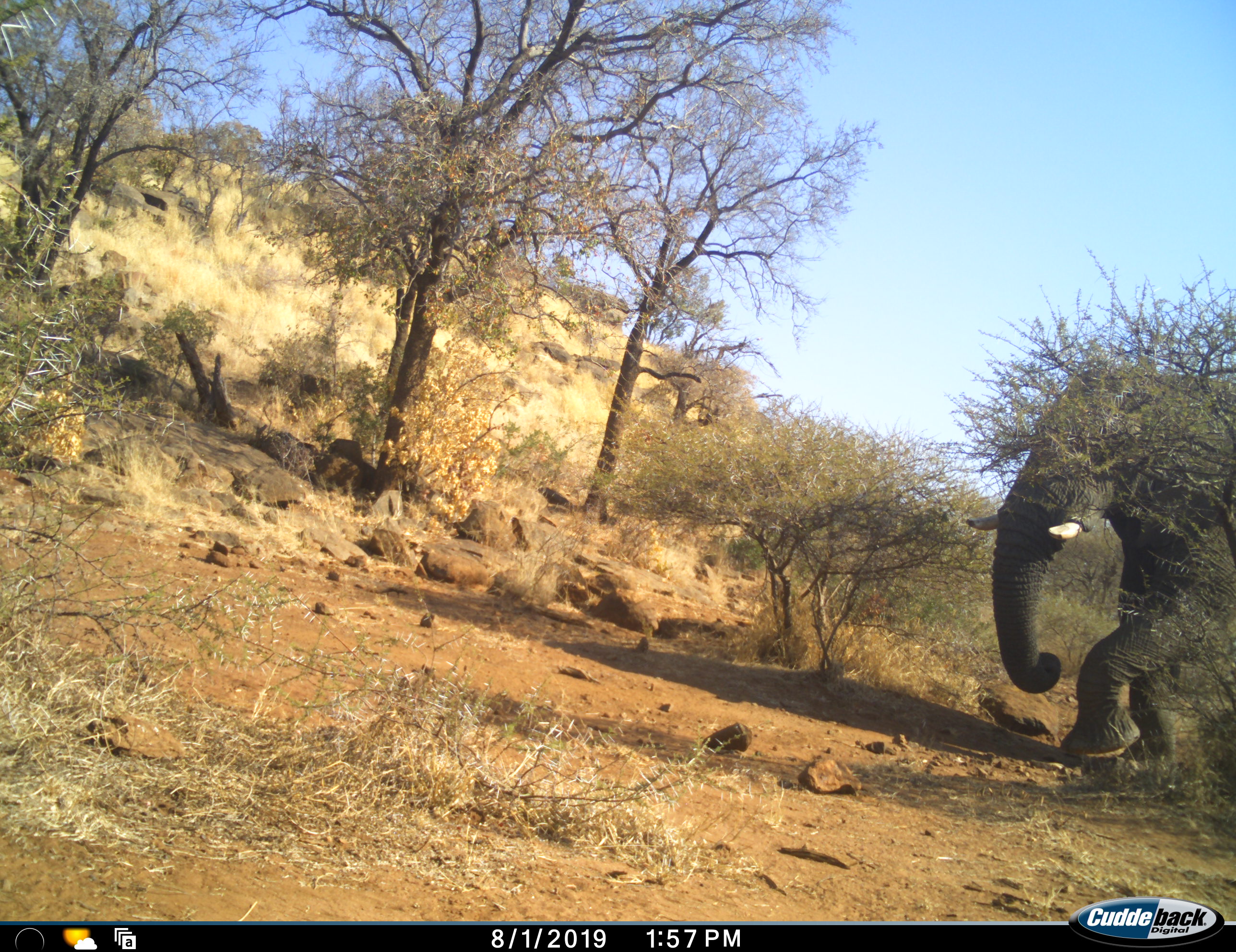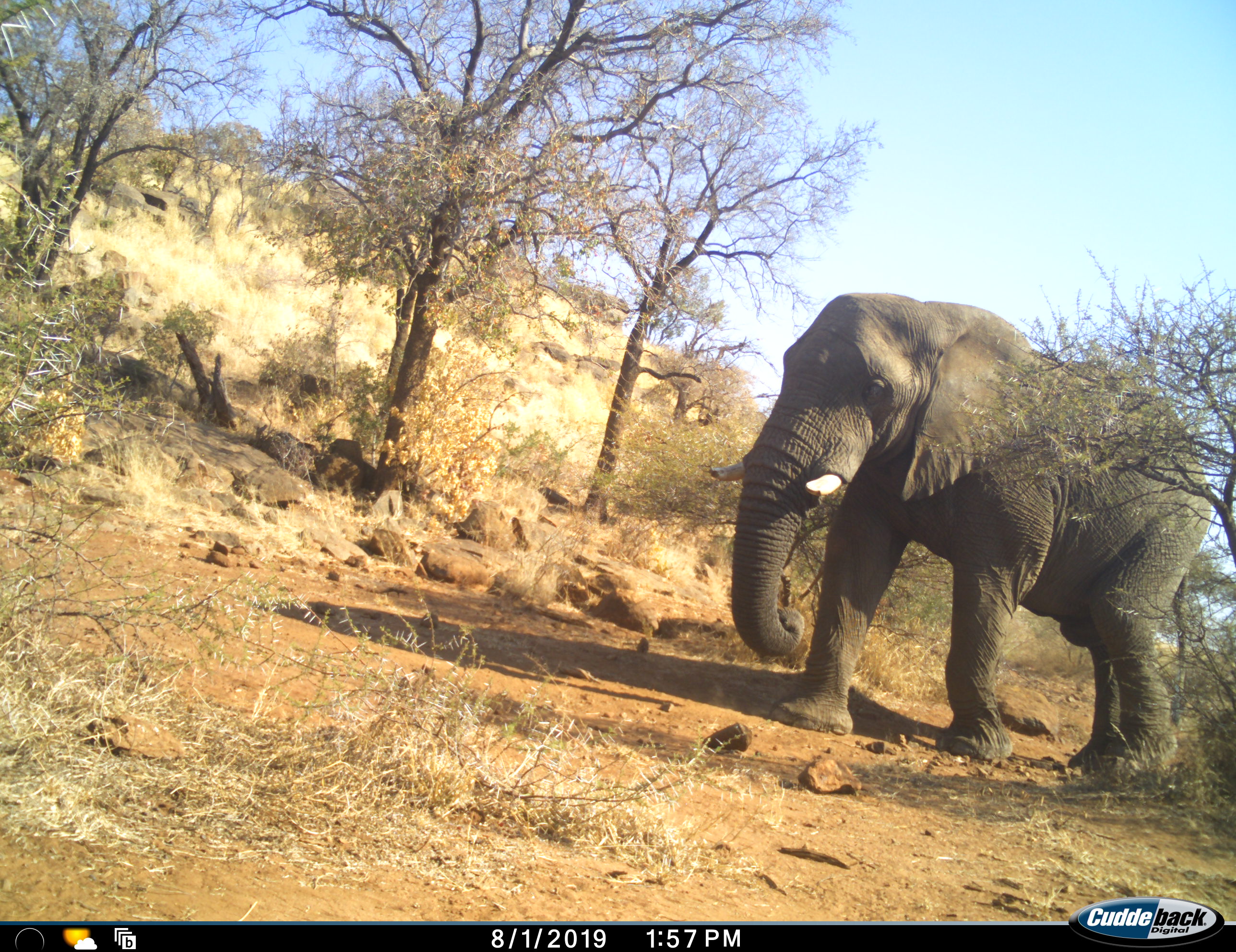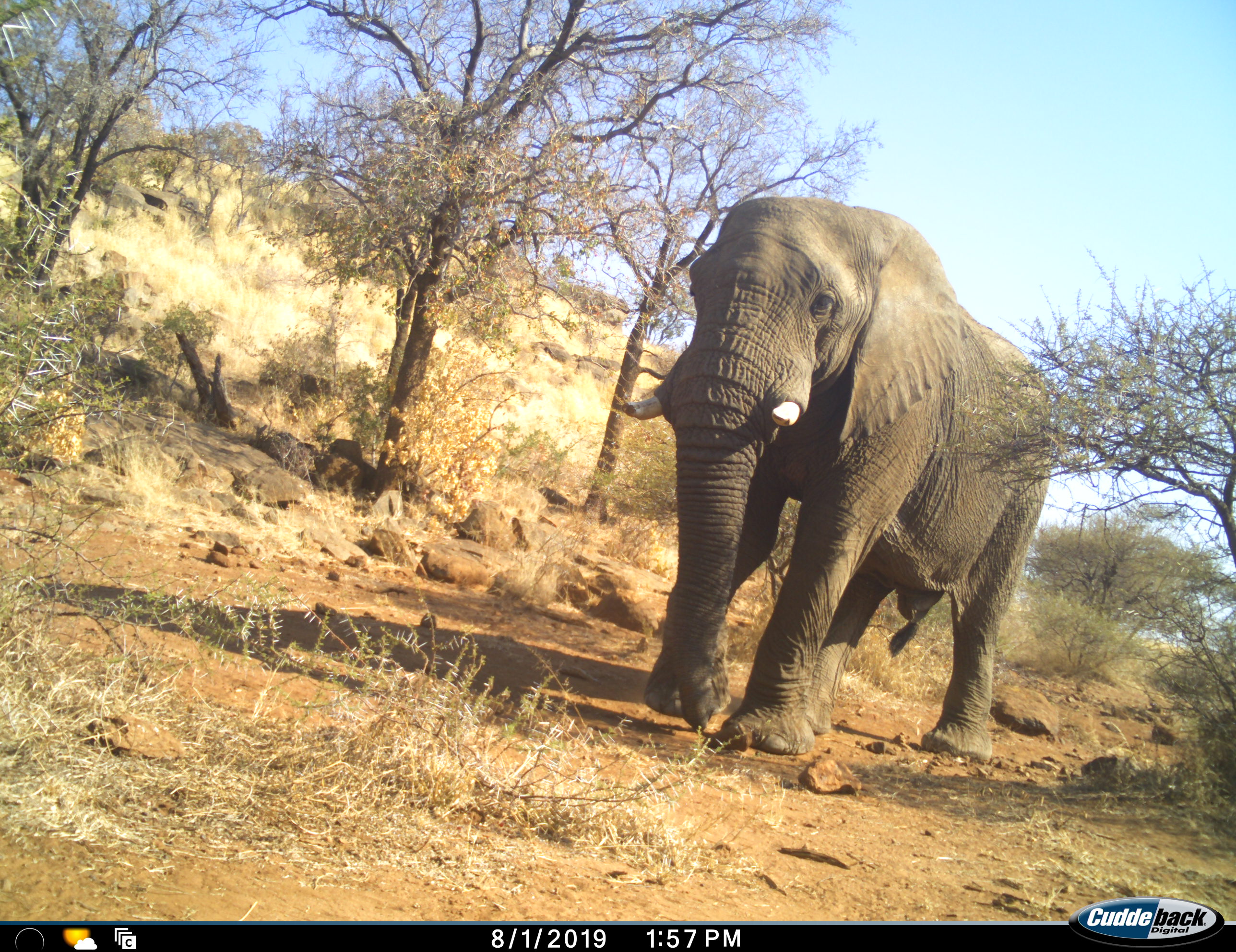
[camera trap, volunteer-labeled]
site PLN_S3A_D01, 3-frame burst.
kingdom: Animalia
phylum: Chordata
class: Mammalia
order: Proboscidea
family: Elephantidae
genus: Loxodonta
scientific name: Loxodonta africana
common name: african bush elephant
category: elephant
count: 1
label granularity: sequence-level